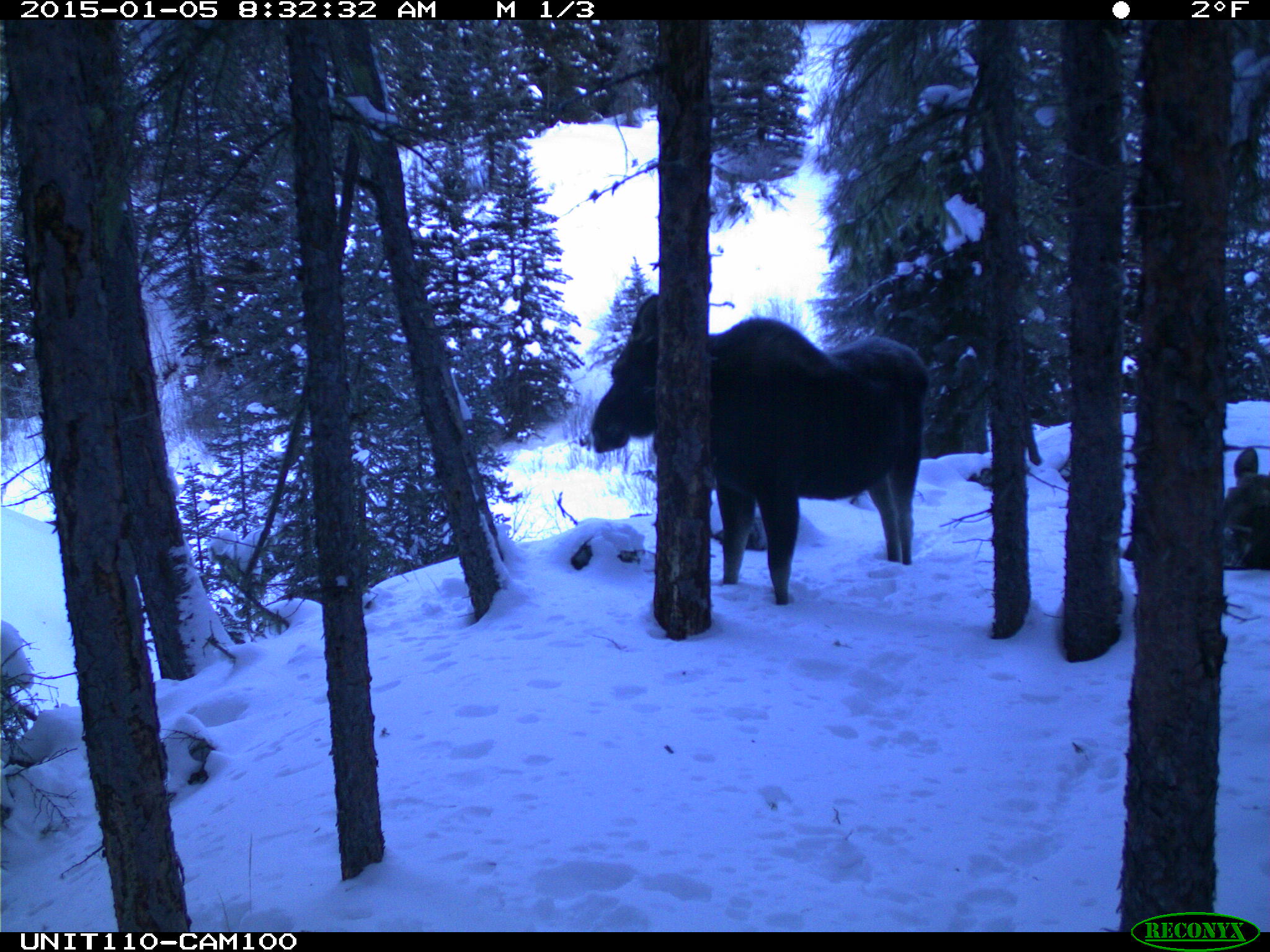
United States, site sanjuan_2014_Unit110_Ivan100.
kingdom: Animalia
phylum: Chordata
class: Mammalia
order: Artiodactyla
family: Cervidae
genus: Alces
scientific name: Alces alces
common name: moose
Alces alces (moose).